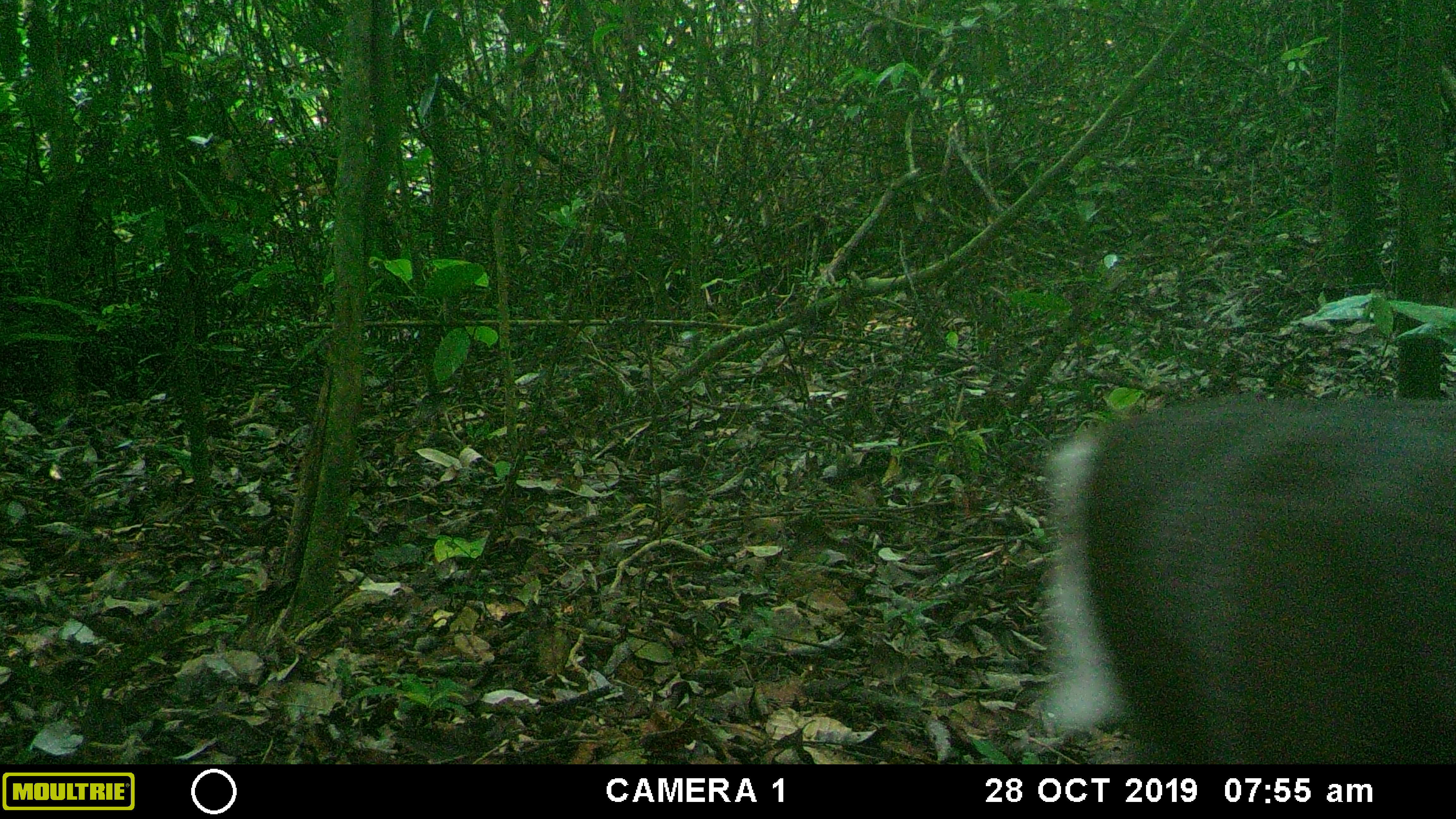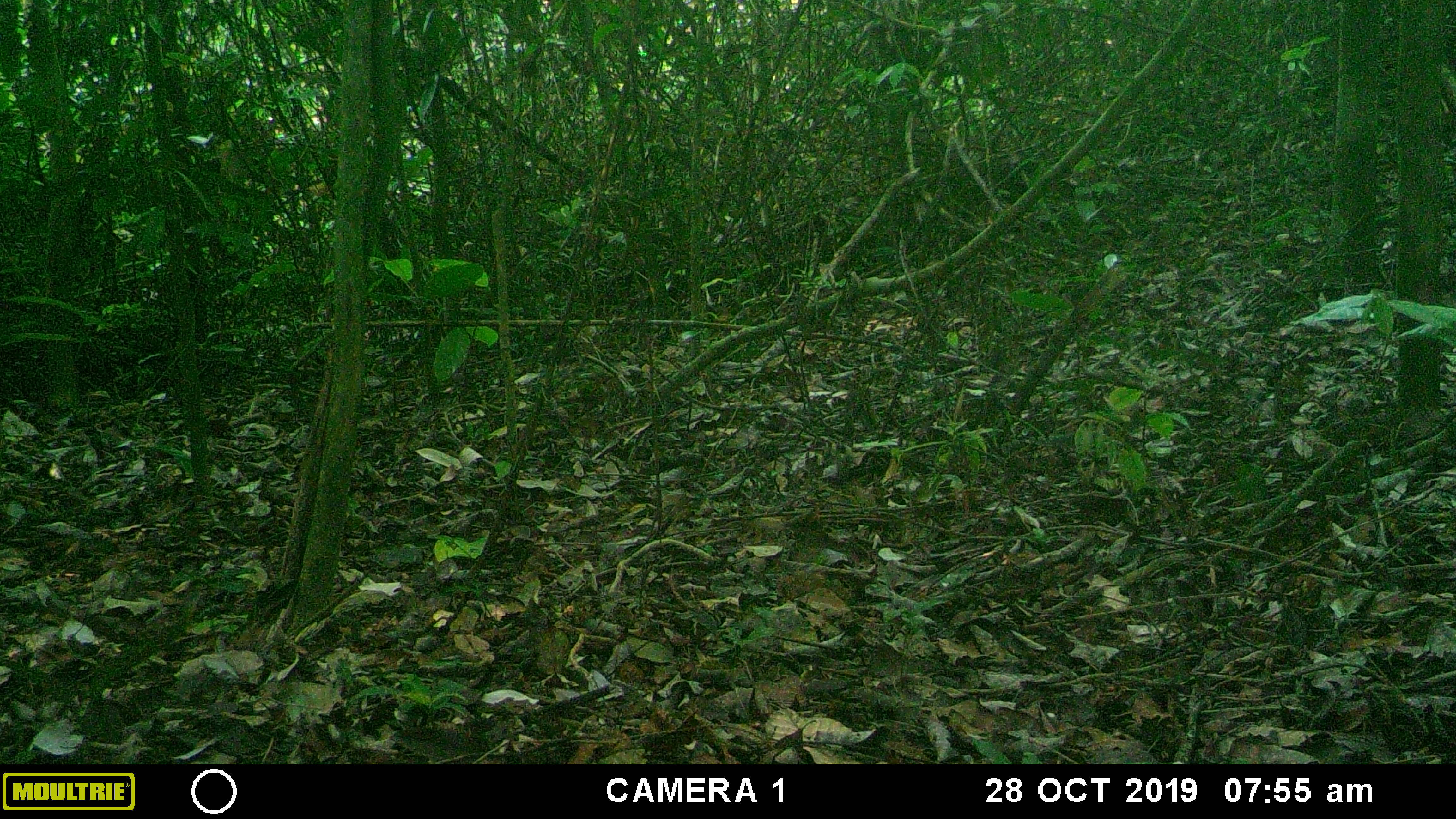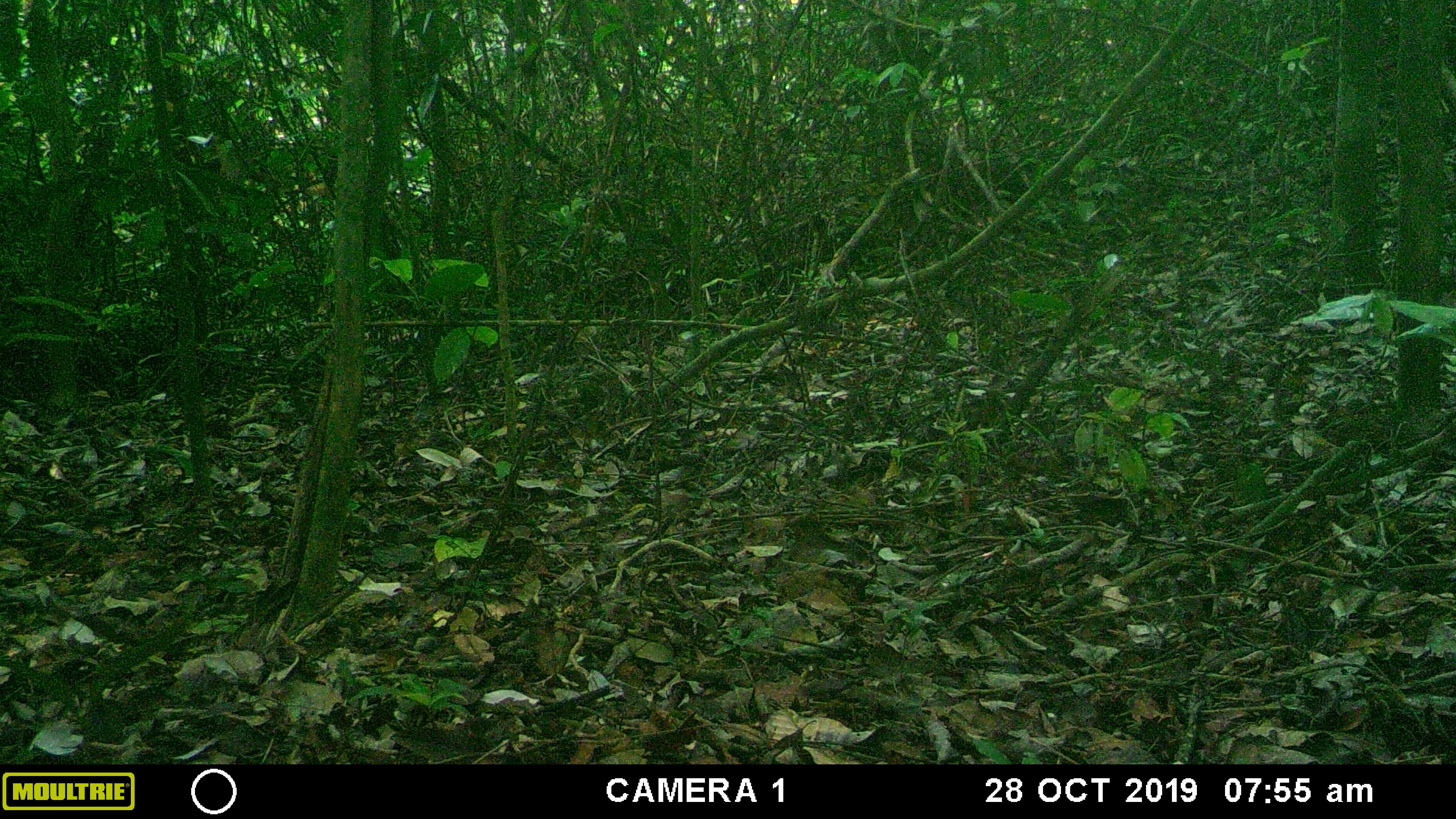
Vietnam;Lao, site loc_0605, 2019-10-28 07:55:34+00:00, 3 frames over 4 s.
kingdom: Animalia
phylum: Chordata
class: Mammalia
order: Artiodactyla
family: Cervidae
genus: Muntiacus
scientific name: Muntiacus rooseveltorum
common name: roosevelt's muntjac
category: roosevelts muntjac group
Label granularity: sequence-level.